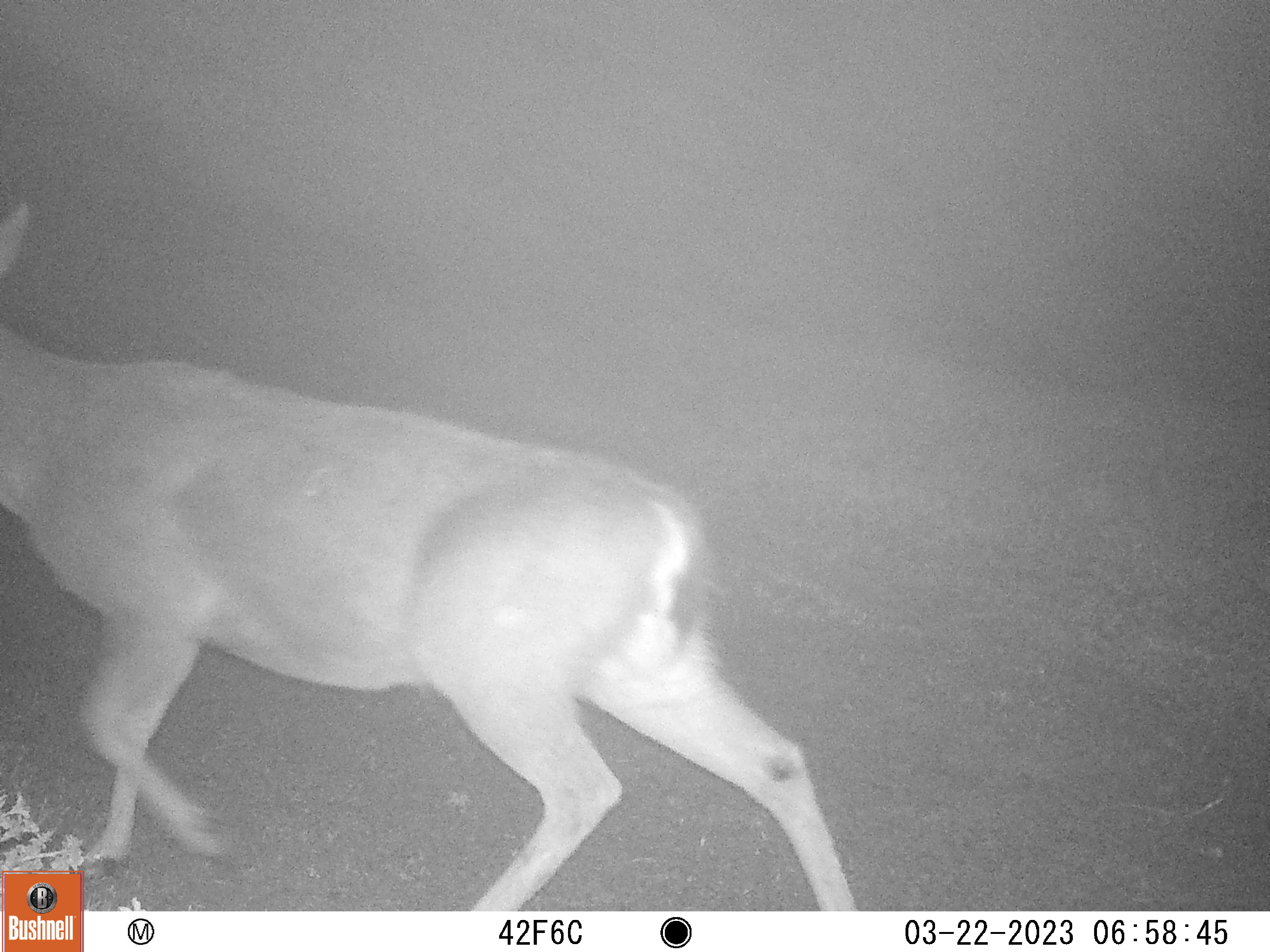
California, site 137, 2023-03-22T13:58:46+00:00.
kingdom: Animalia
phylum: Chordata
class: Mammalia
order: Artiodactyla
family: Cervidae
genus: Odocoileus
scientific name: Odocoileus hemionus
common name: mule deer